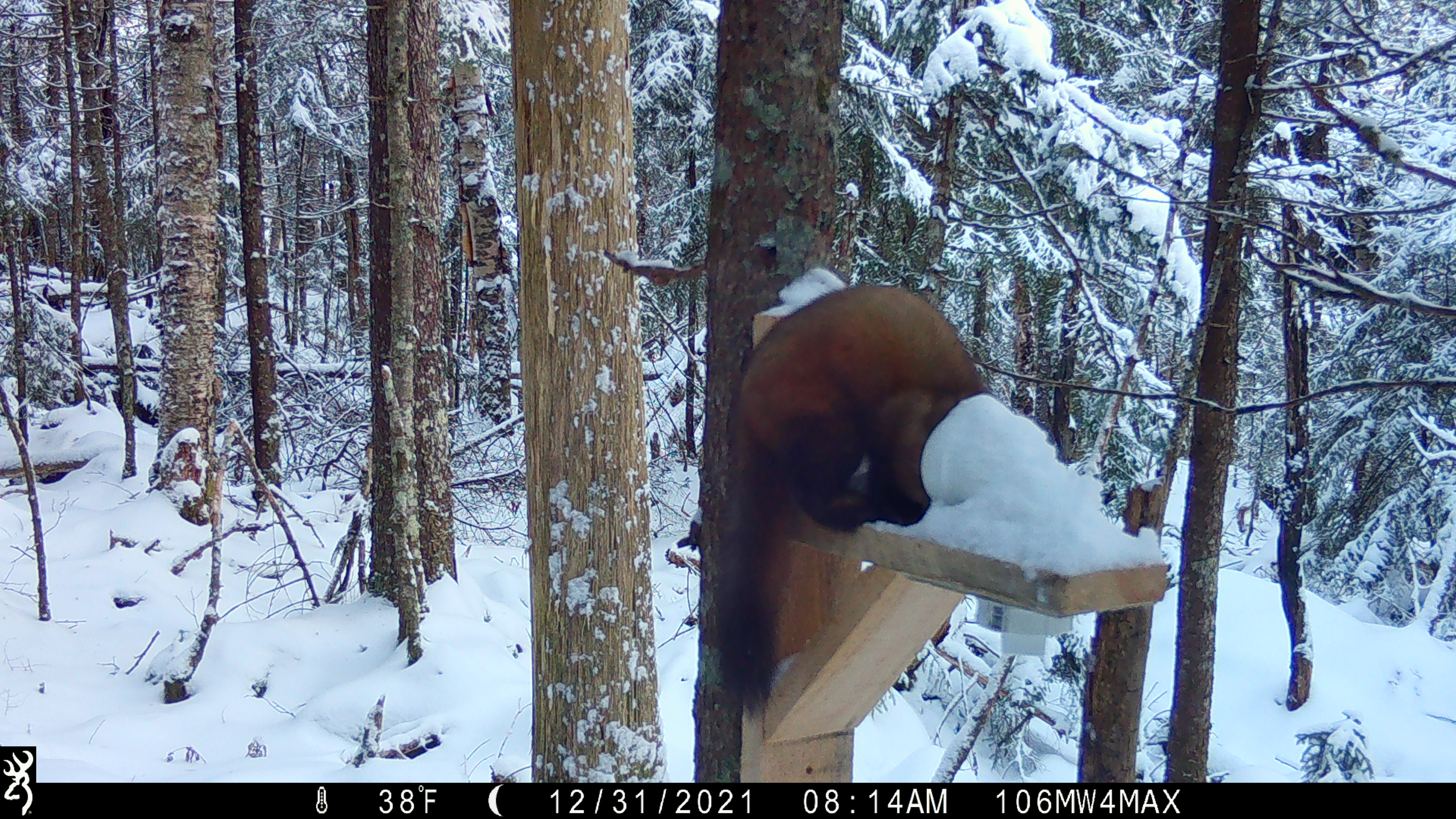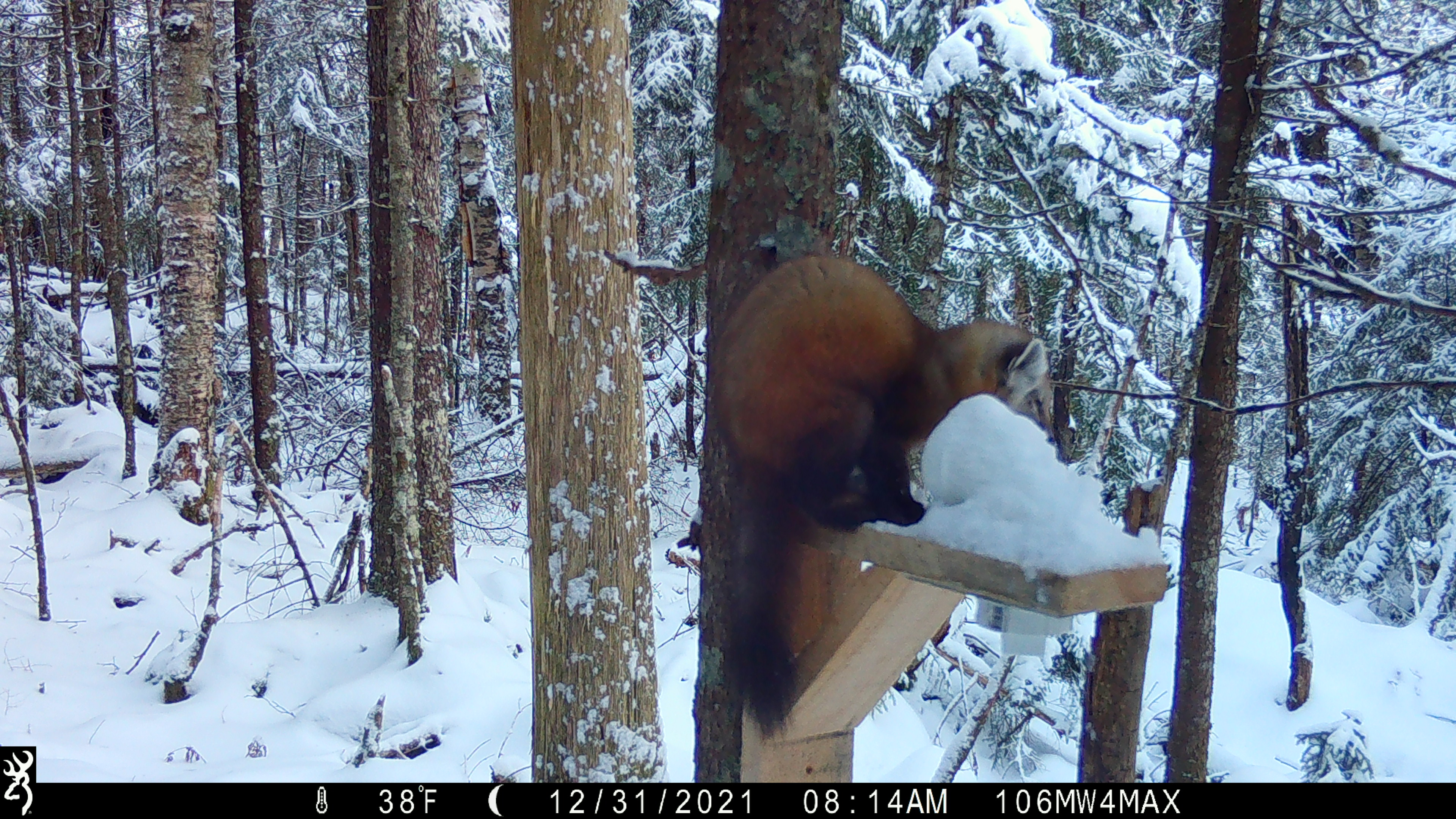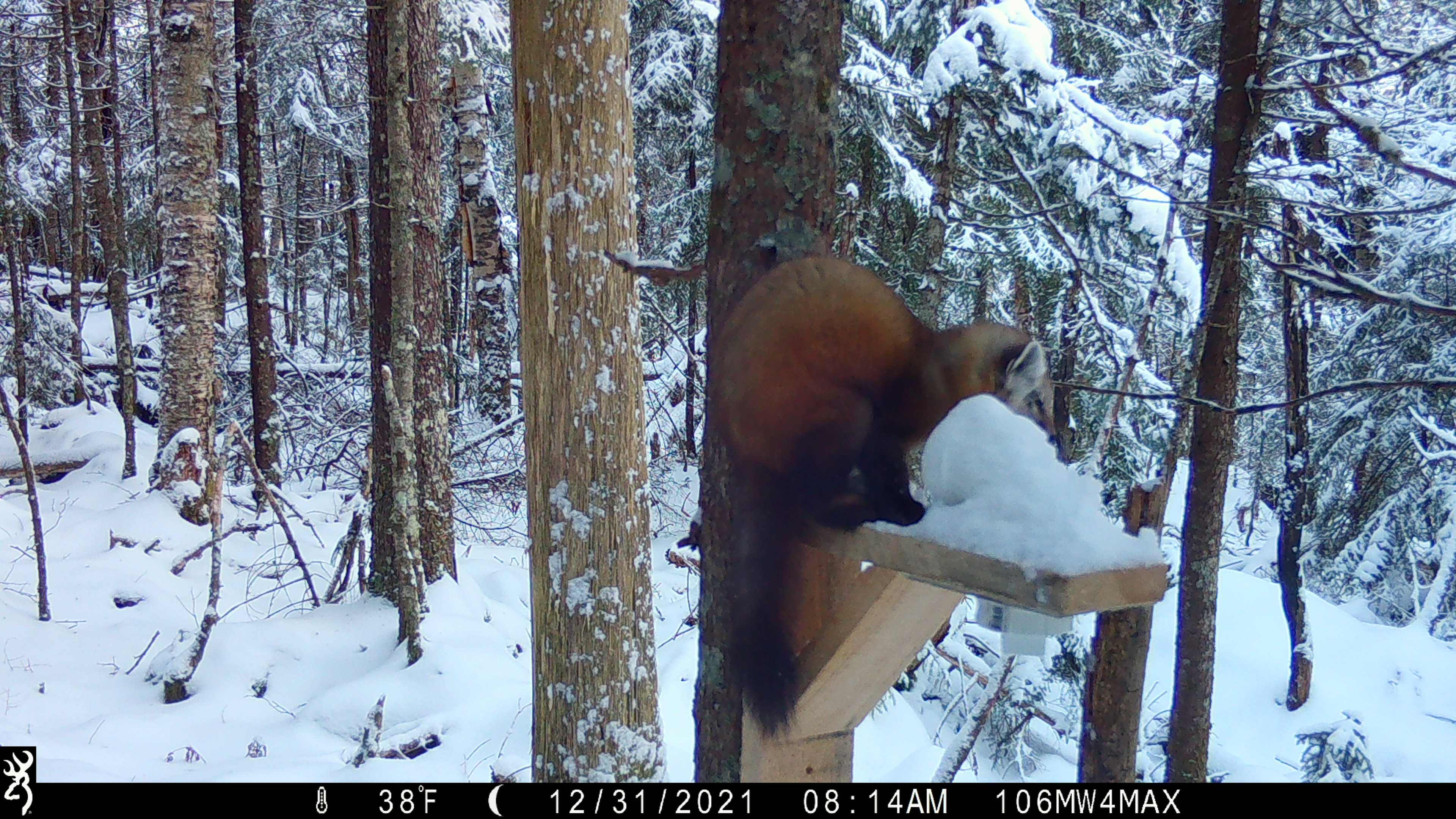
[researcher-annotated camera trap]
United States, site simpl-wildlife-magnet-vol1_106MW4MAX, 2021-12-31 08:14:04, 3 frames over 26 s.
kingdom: Animalia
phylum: Chordata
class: Mammalia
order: Carnivora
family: Mustelidae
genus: Martes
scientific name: Martes americana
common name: american marten